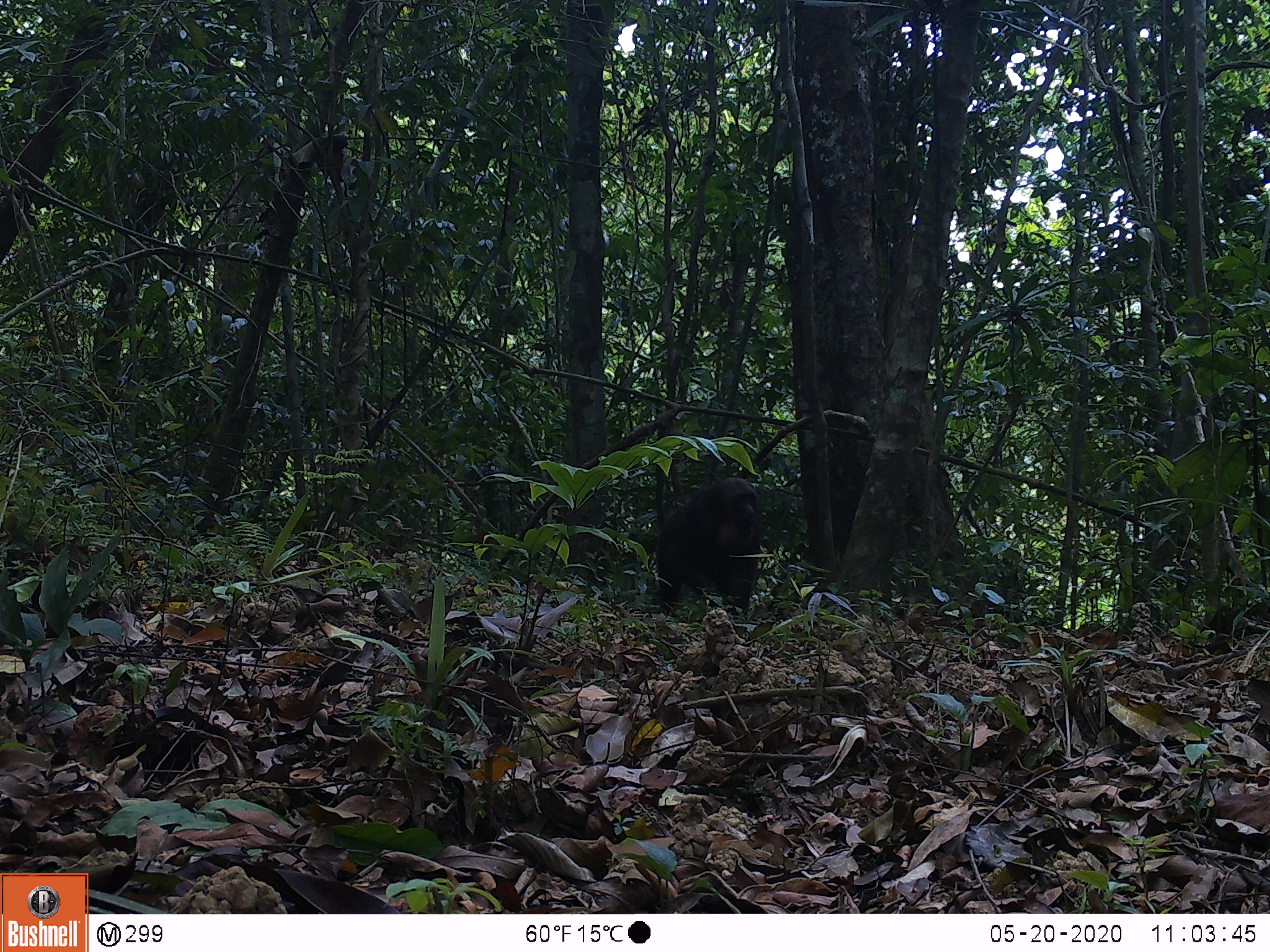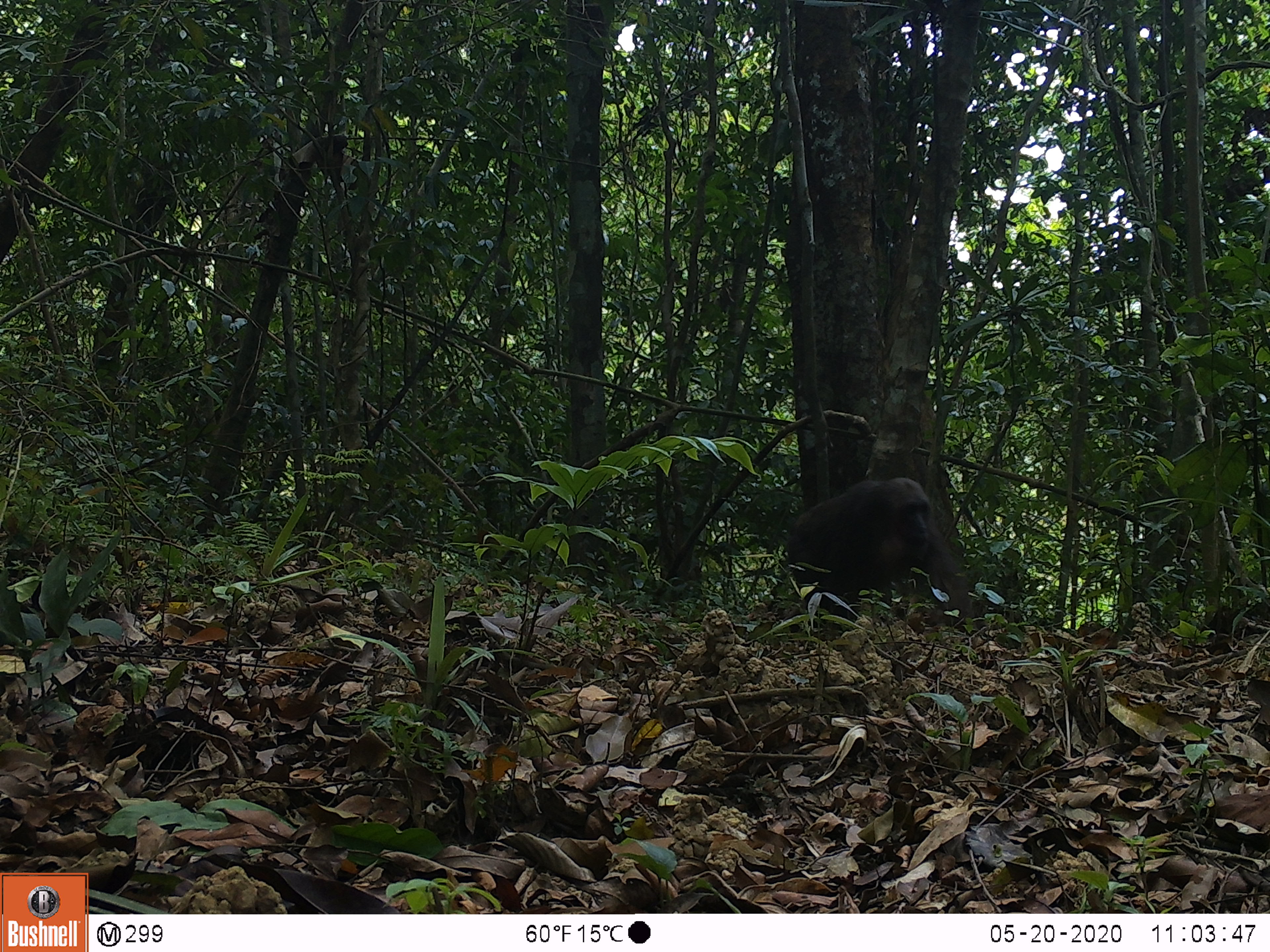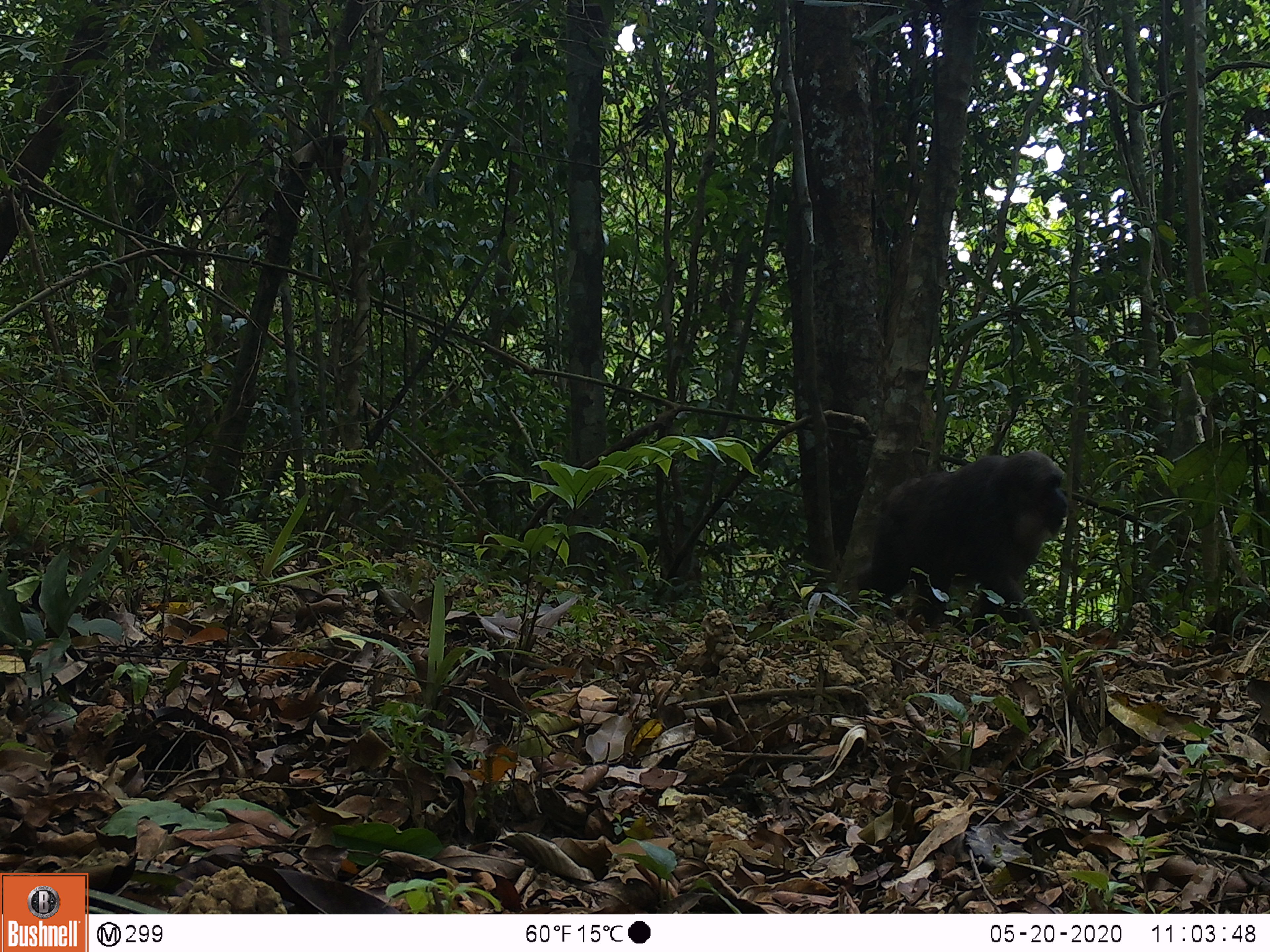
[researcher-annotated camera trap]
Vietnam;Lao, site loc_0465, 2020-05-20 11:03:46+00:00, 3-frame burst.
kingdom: Animalia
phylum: Chordata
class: Mammalia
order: Primates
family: Cercopithecidae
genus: Macaca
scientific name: Macaca arctoides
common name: stump-tailed macaque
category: stump tailed macaque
Stump tailed macaque (stump-tailed macaque) (Macaca arctoides). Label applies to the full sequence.